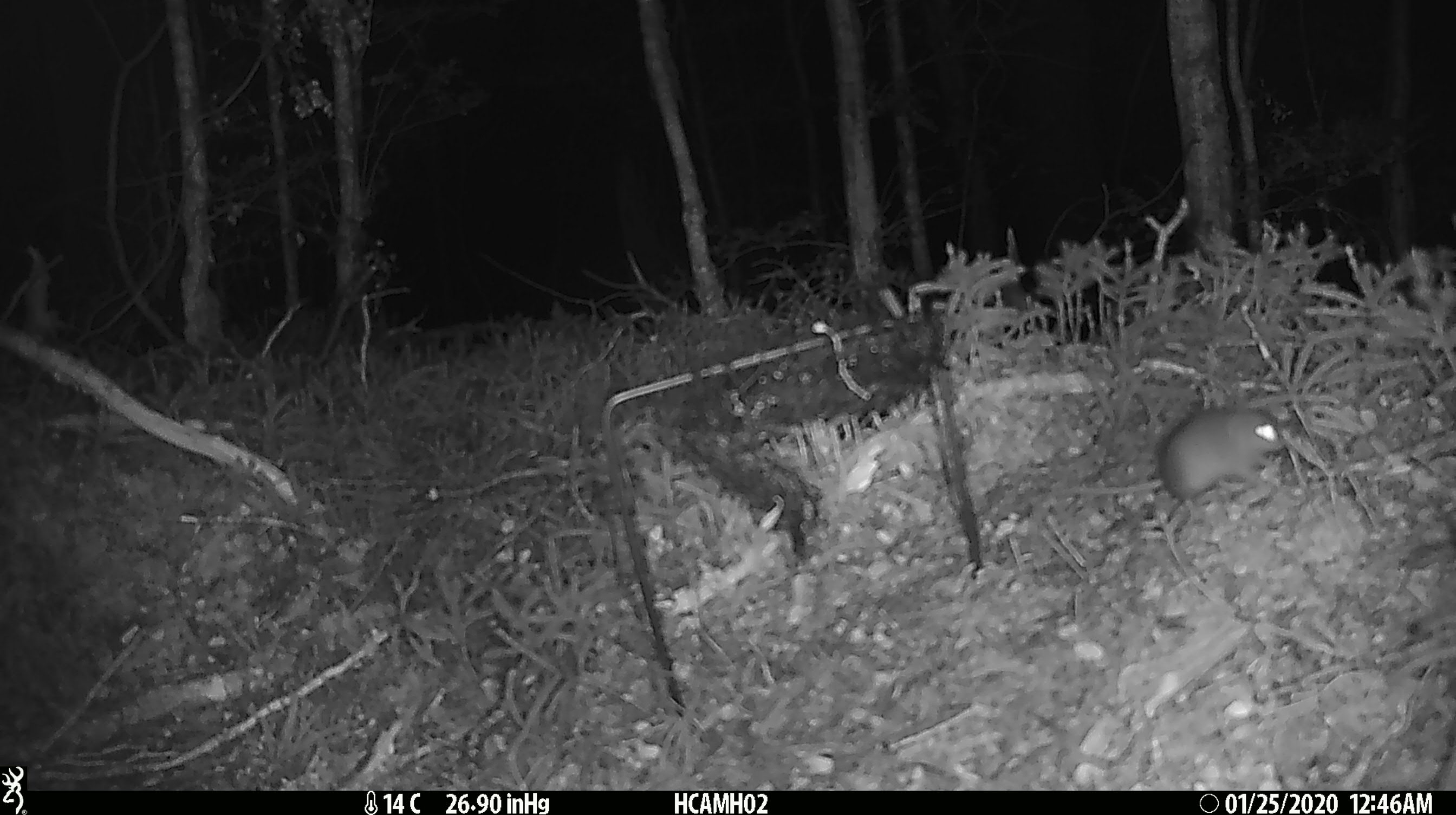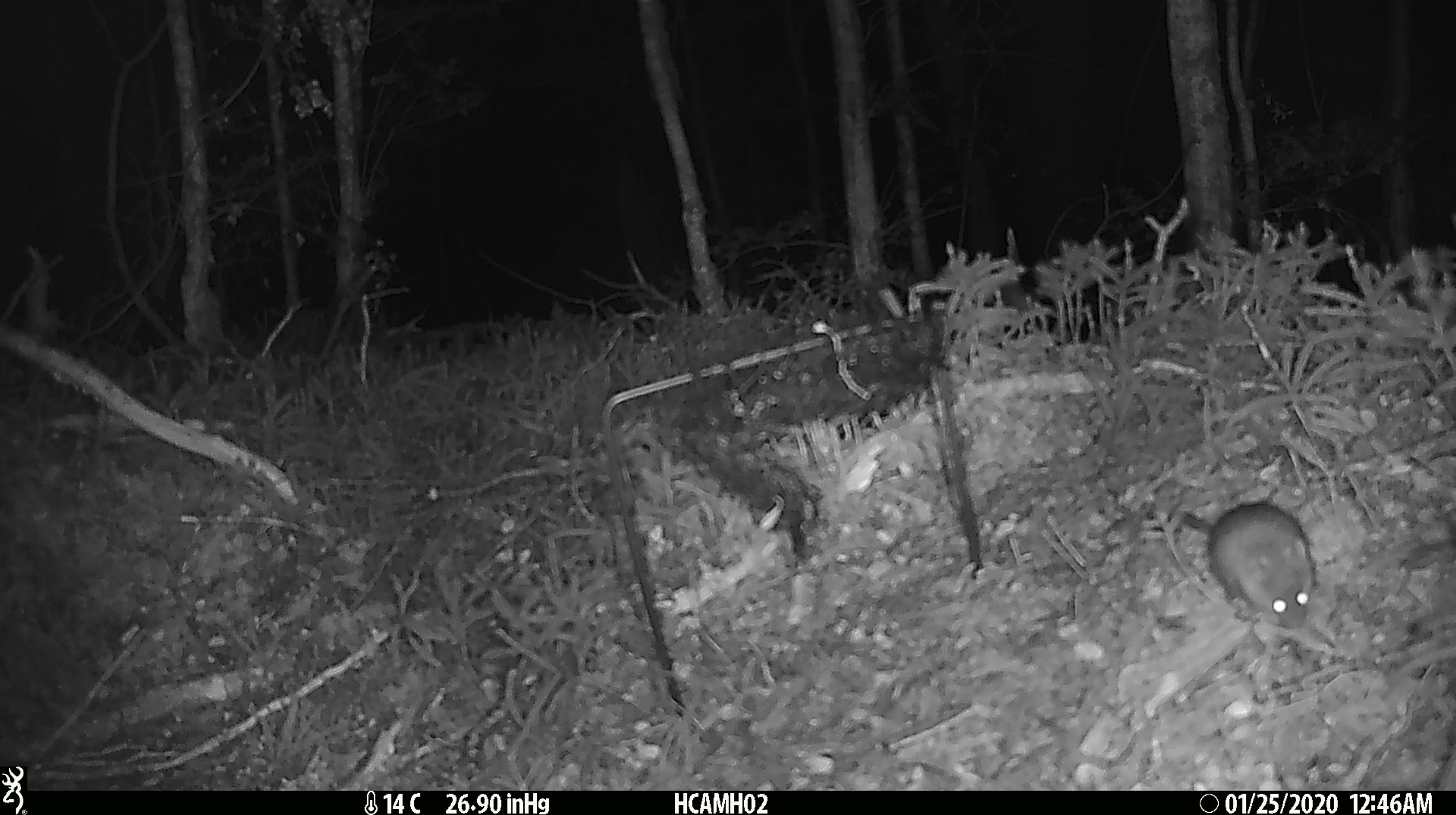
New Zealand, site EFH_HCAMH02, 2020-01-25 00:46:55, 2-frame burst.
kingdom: Animalia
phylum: Chordata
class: Mammalia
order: Rodentia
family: Muridae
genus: Mus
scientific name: Mus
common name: mouse